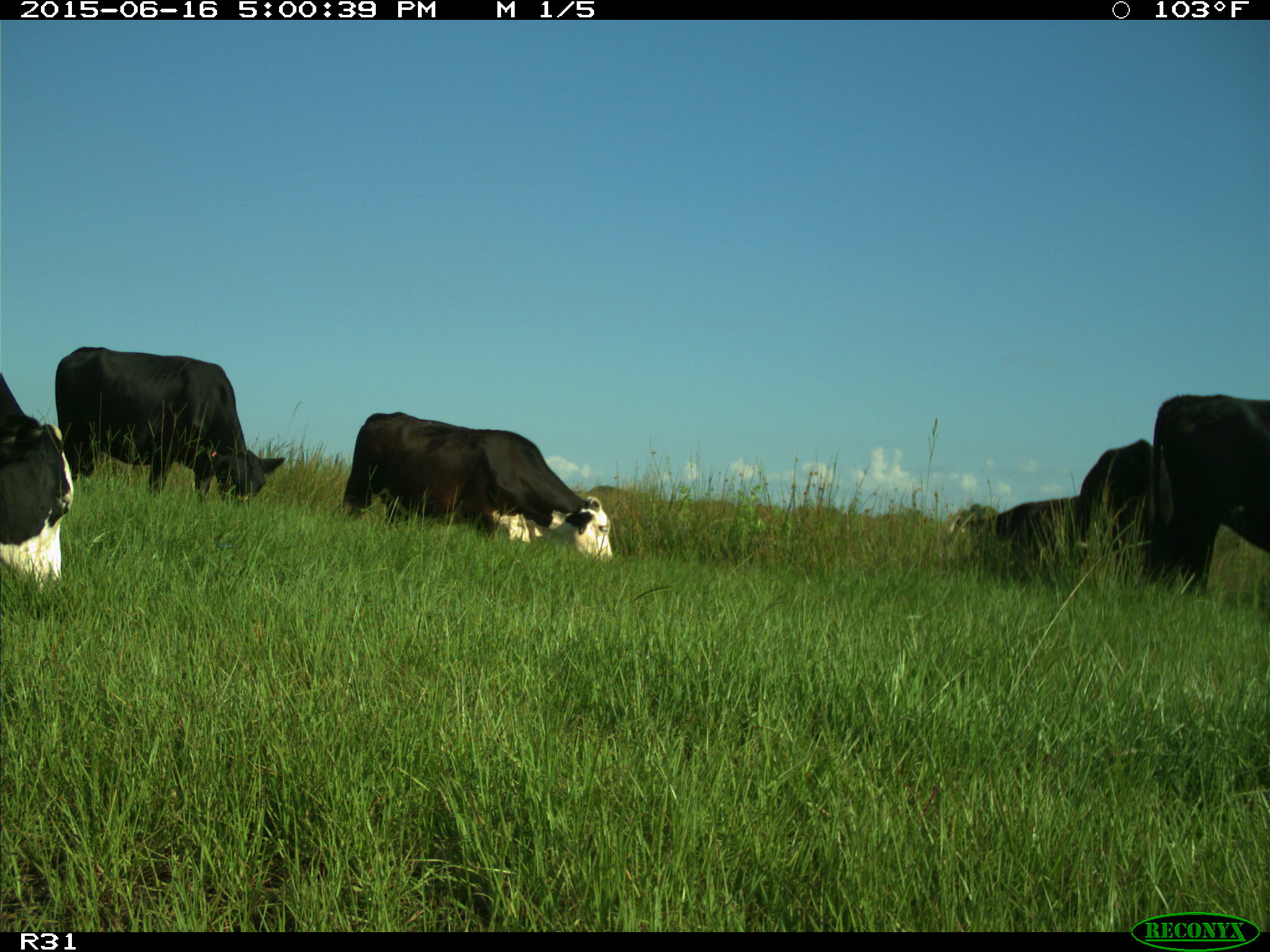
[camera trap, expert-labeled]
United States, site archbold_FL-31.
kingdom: Animalia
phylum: Chordata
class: Mammalia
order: Artiodactyla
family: Bovidae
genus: Bos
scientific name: Bos taurus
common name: domestic cow